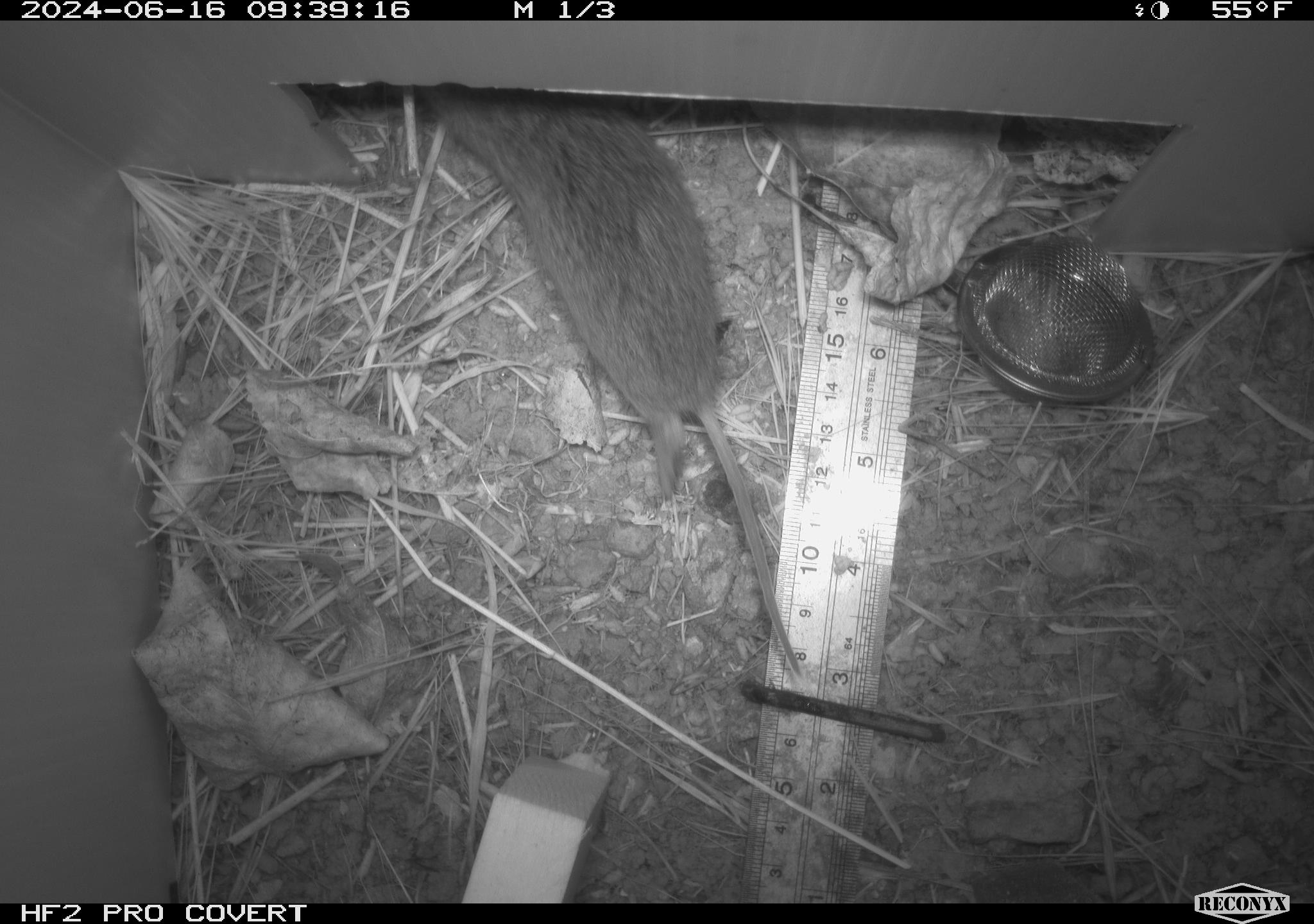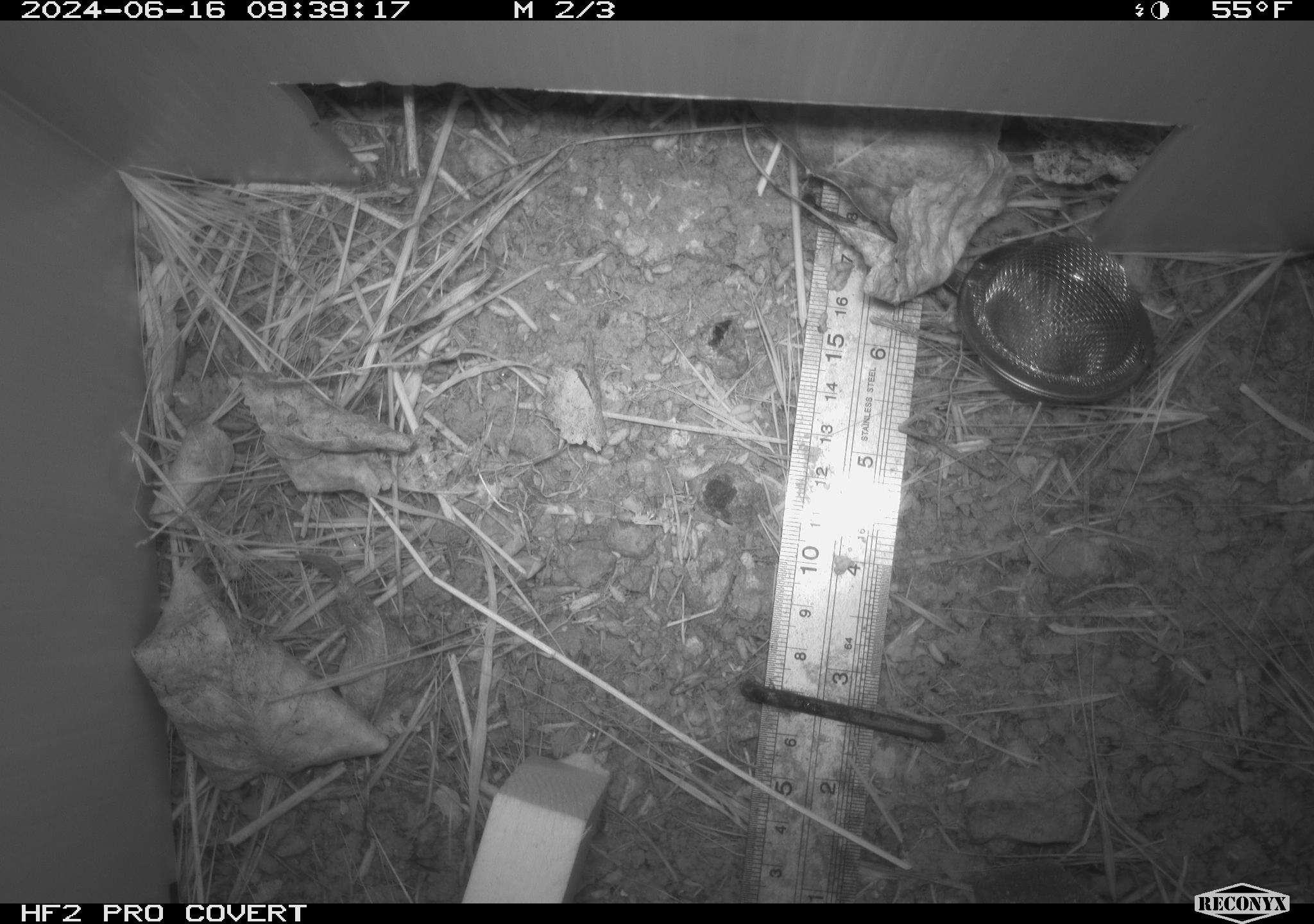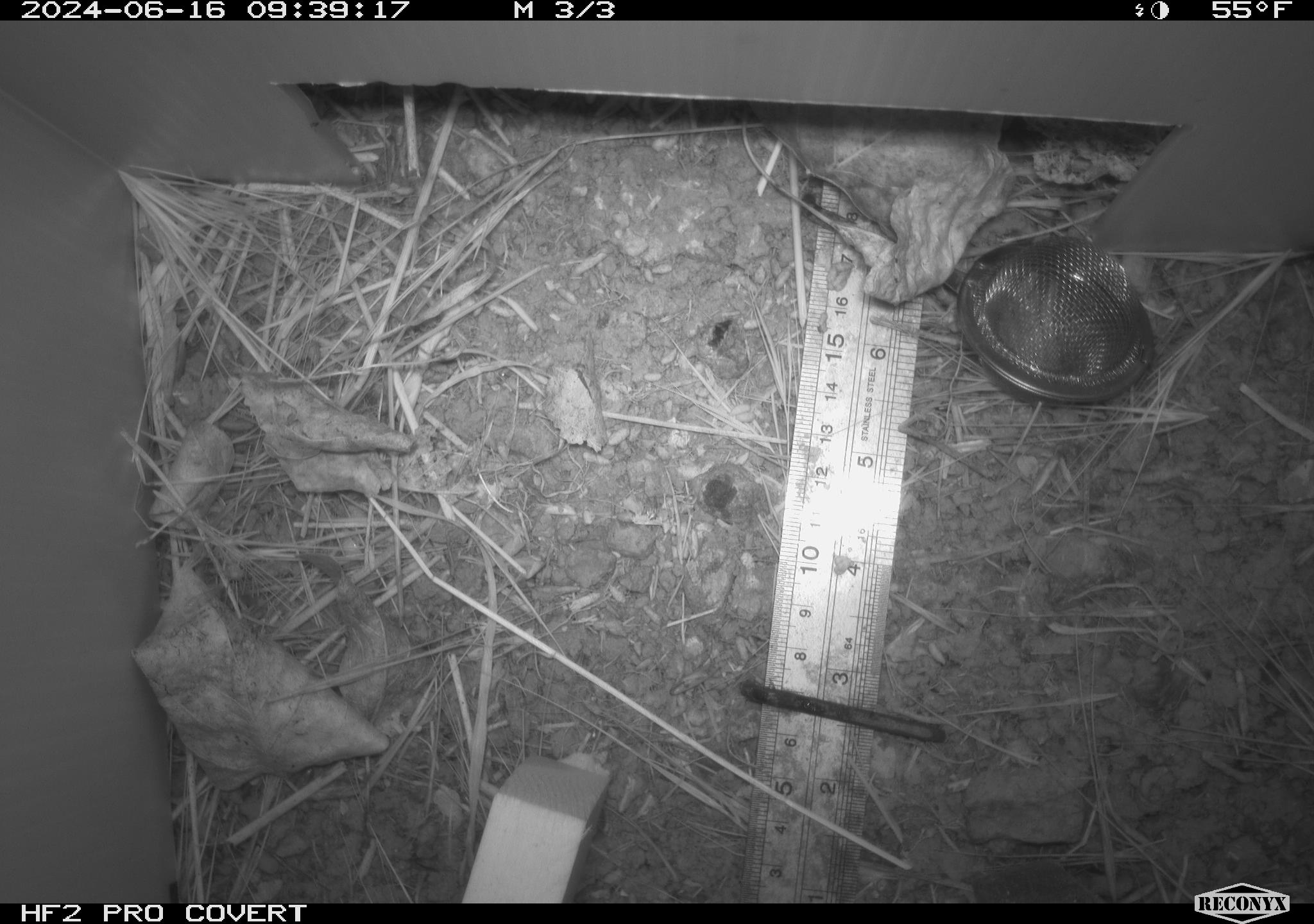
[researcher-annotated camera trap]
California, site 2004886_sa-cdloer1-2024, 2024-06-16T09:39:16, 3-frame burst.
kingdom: Animalia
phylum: Chordata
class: Mammalia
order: Rodentia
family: Cricetidae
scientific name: Arvicolinae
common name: voles, lemmings, and muskrats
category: arvicolinae subfamily